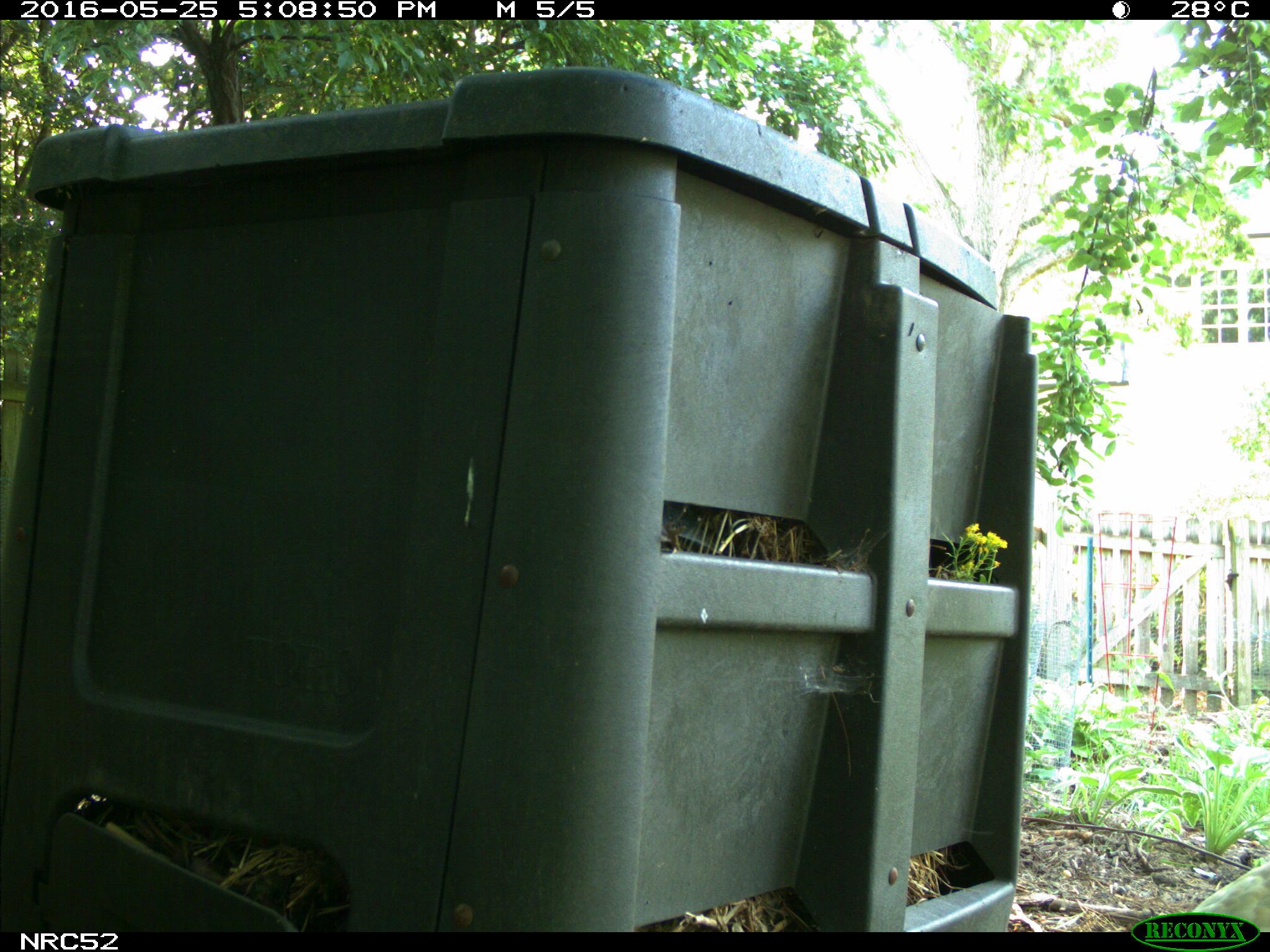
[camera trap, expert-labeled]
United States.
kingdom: Animalia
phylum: Chordata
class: Aves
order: Galliformes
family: Phasianidae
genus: Gallus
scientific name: Gallus gallus domesticus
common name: domestic chicken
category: Chicken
Chicken (domestic chicken) (Gallus gallus domesticus).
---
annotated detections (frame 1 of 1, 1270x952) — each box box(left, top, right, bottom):
Chicken: box(1176, 832, 1270, 934)